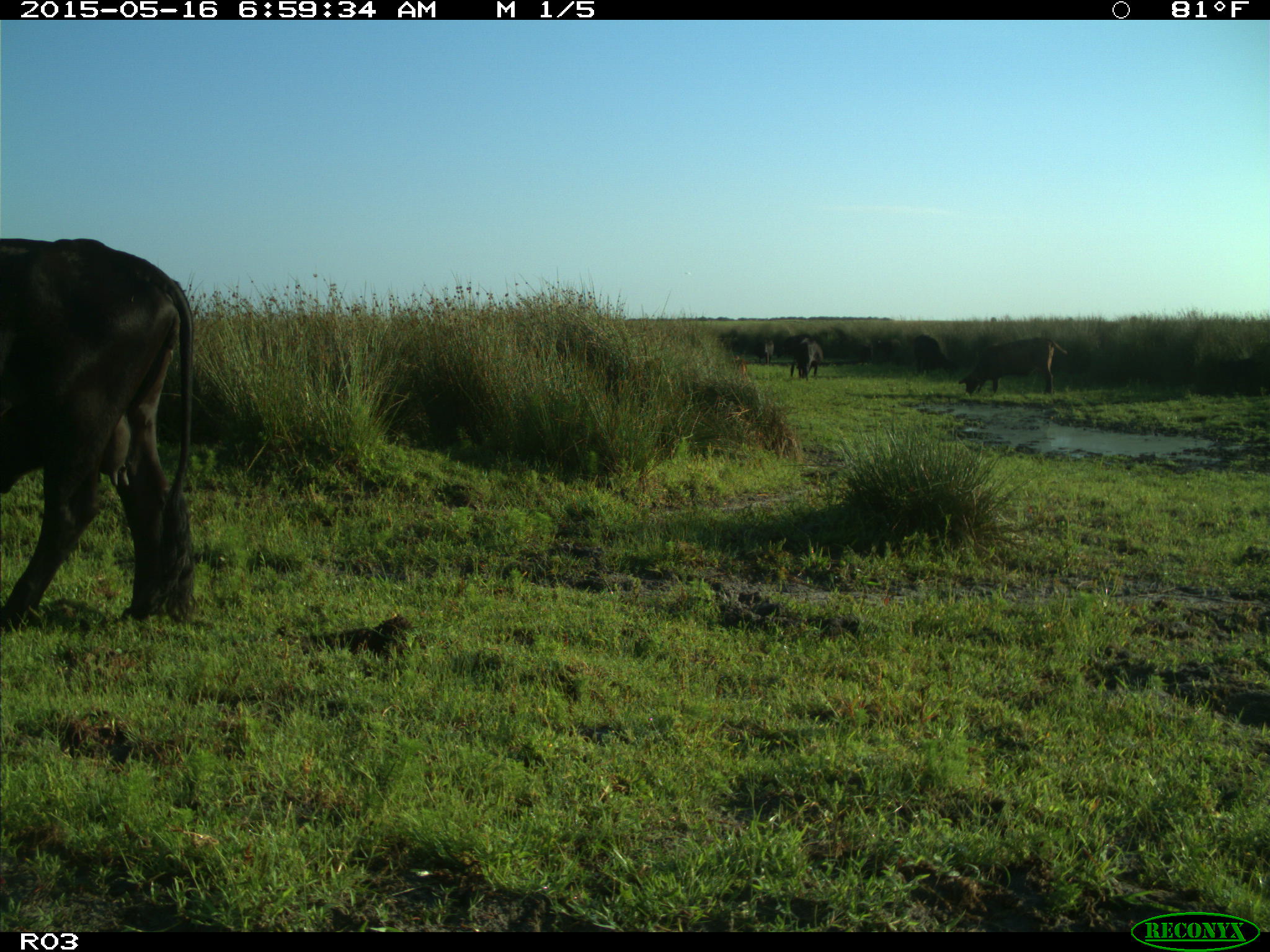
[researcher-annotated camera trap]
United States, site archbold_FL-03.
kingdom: Animalia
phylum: Chordata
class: Mammalia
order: Artiodactyla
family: Bovidae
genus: Bos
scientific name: Bos taurus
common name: domestic cow